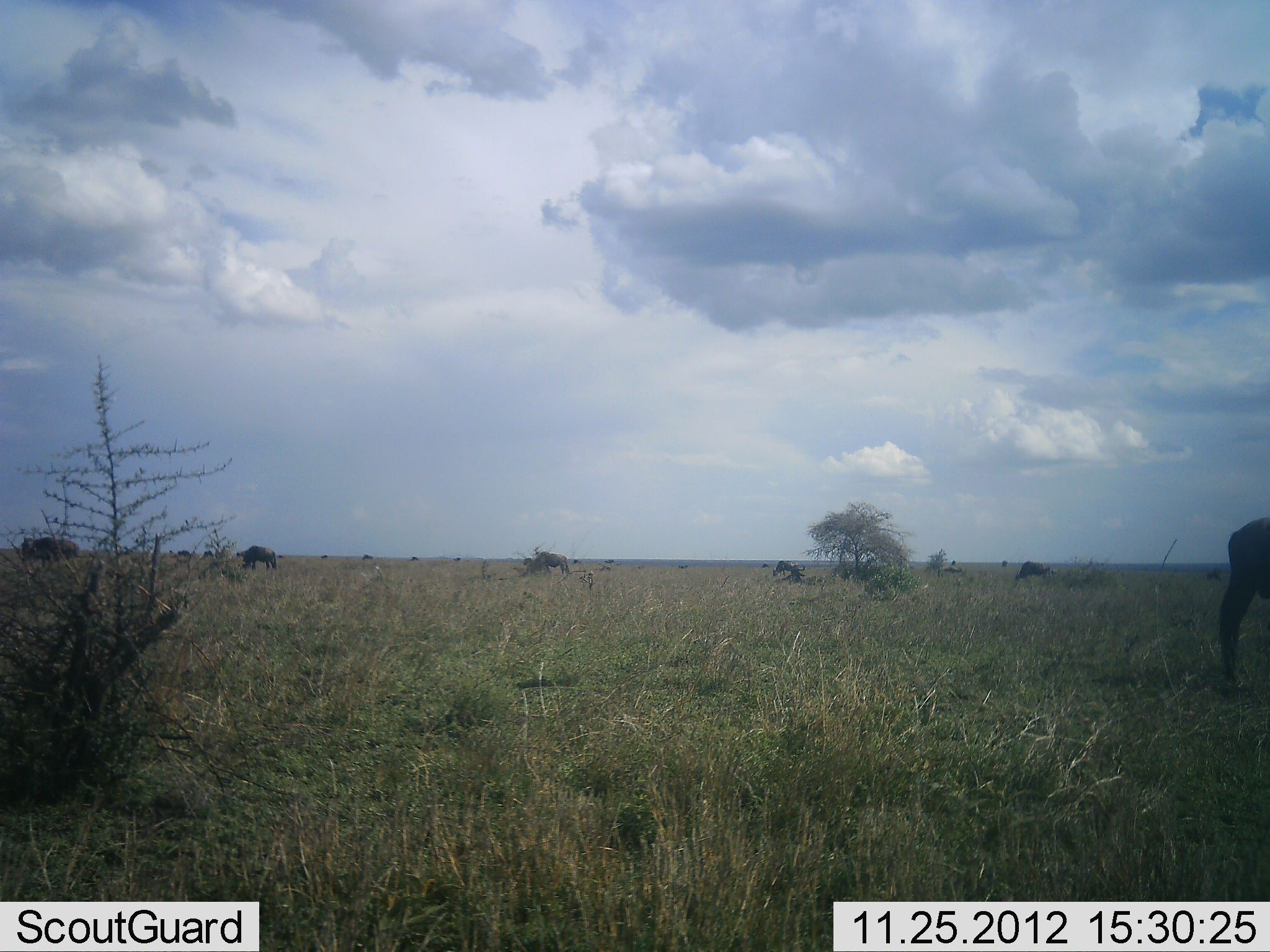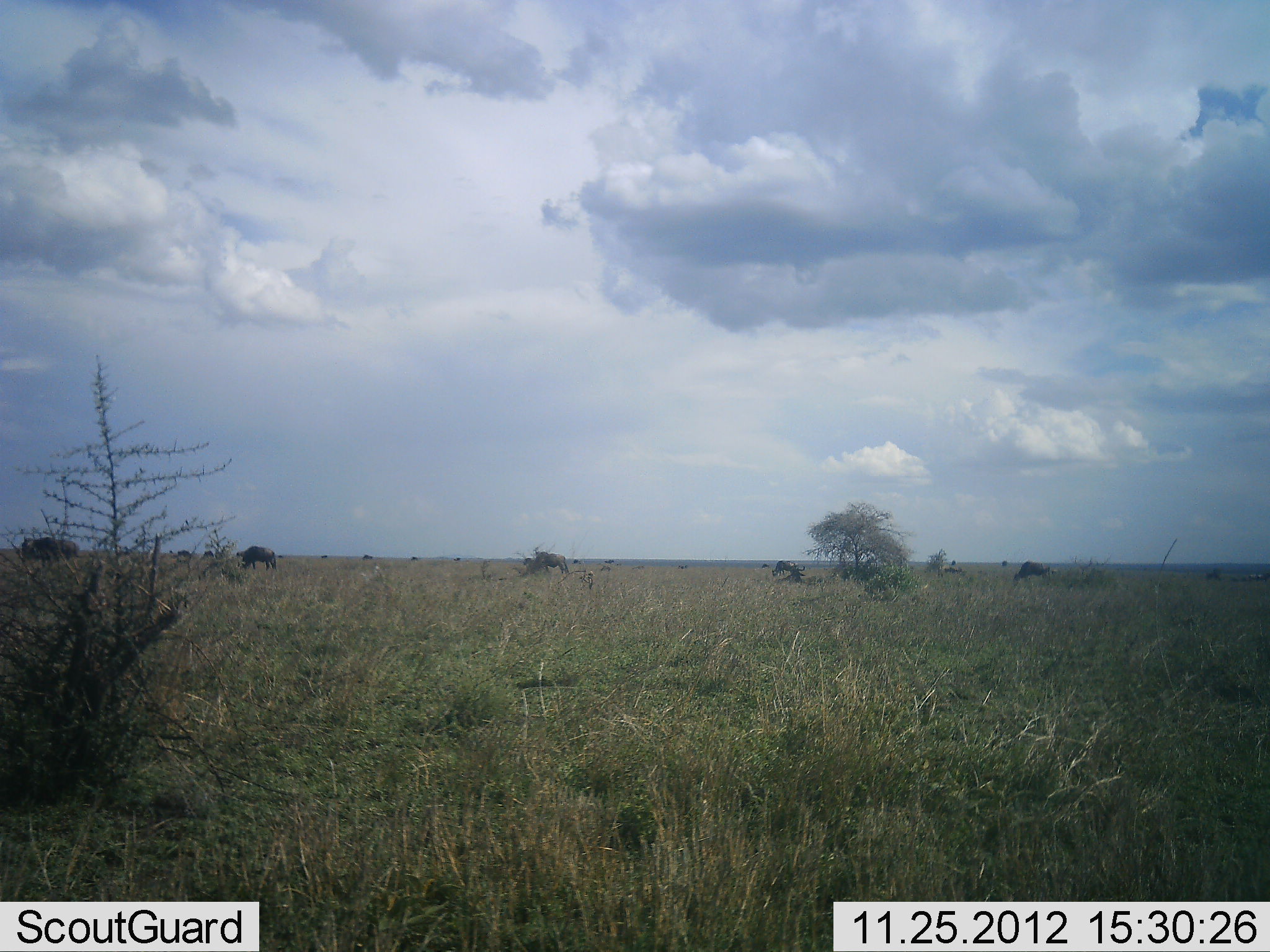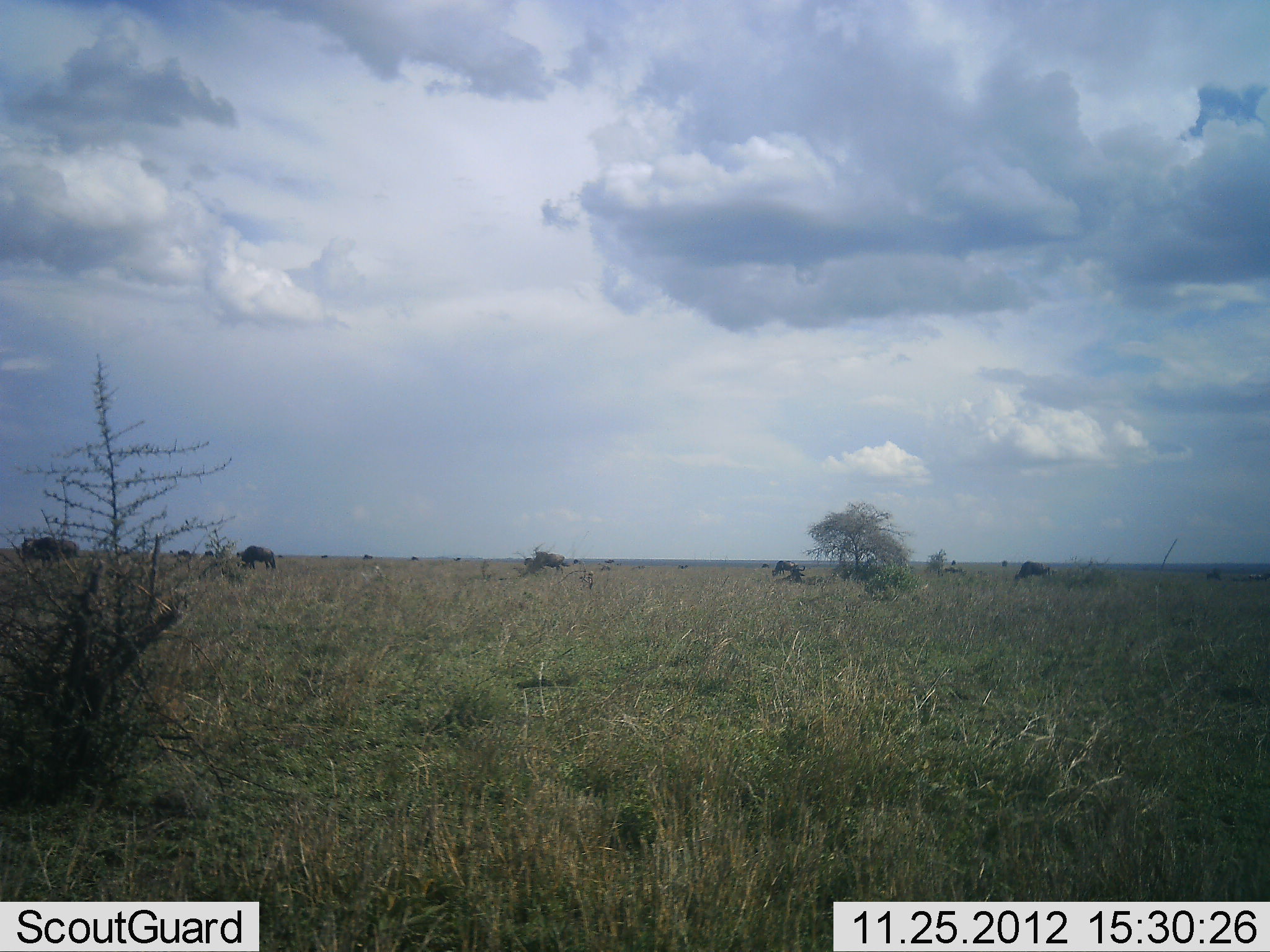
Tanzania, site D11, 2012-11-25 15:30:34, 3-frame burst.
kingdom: Animalia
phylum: Chordata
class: Mammalia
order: Artiodactyla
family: Bovidae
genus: Connochaetes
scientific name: Connochaetes taurinus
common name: blue wildebeest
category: wildebeest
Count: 5.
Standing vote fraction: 30%.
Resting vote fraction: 10%.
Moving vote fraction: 0%.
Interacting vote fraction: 0%.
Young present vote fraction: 0%.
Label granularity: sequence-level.